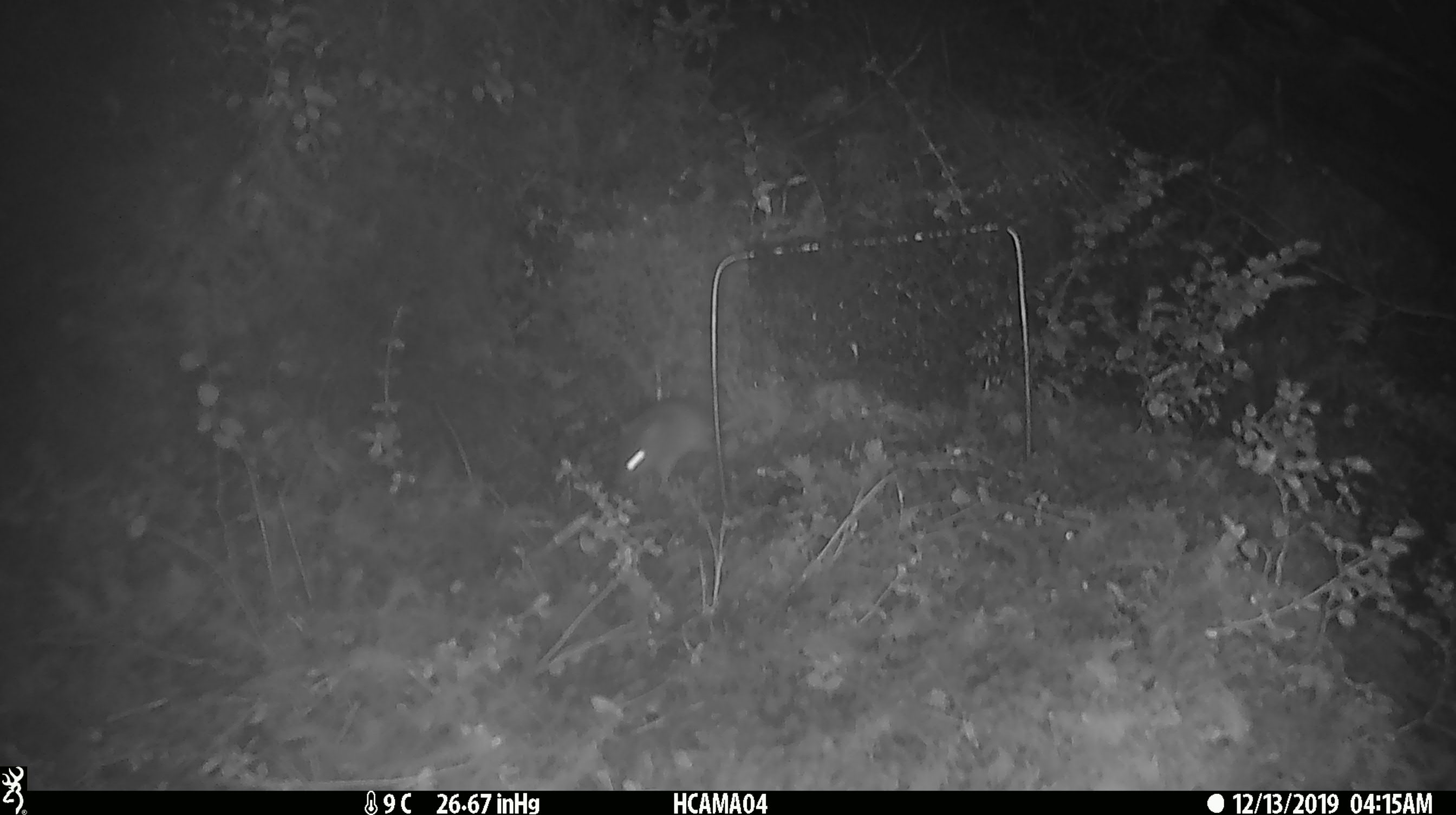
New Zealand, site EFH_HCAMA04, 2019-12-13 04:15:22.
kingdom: Animalia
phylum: Chordata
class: Mammalia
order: Rodentia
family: Muridae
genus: Mus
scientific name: Mus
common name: mouse